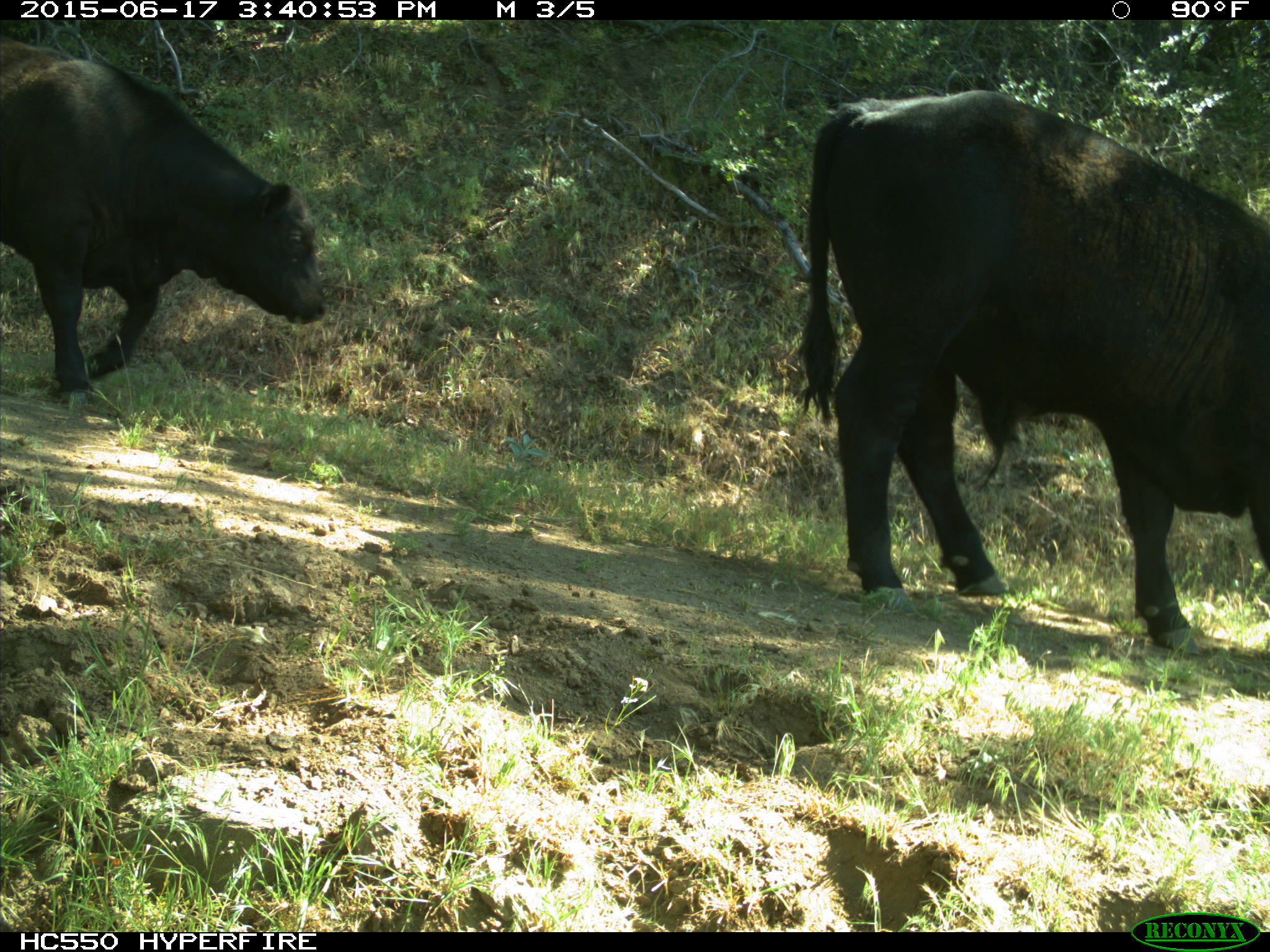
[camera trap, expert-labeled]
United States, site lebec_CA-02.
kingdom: Animalia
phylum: Chordata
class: Mammalia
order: Artiodactyla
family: Bovidae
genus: Bos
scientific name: Bos taurus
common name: domestic cow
Bos taurus (domestic cow).